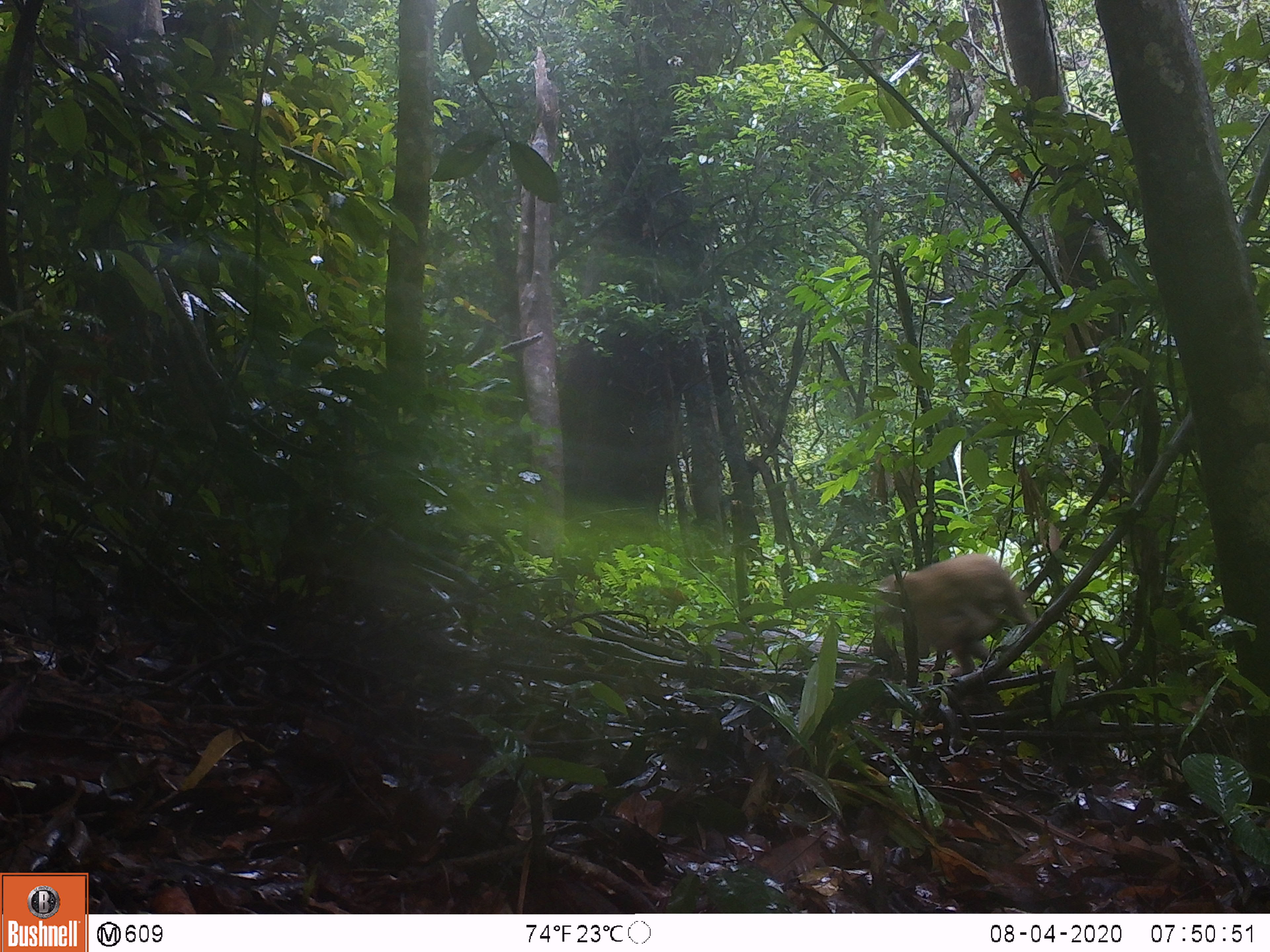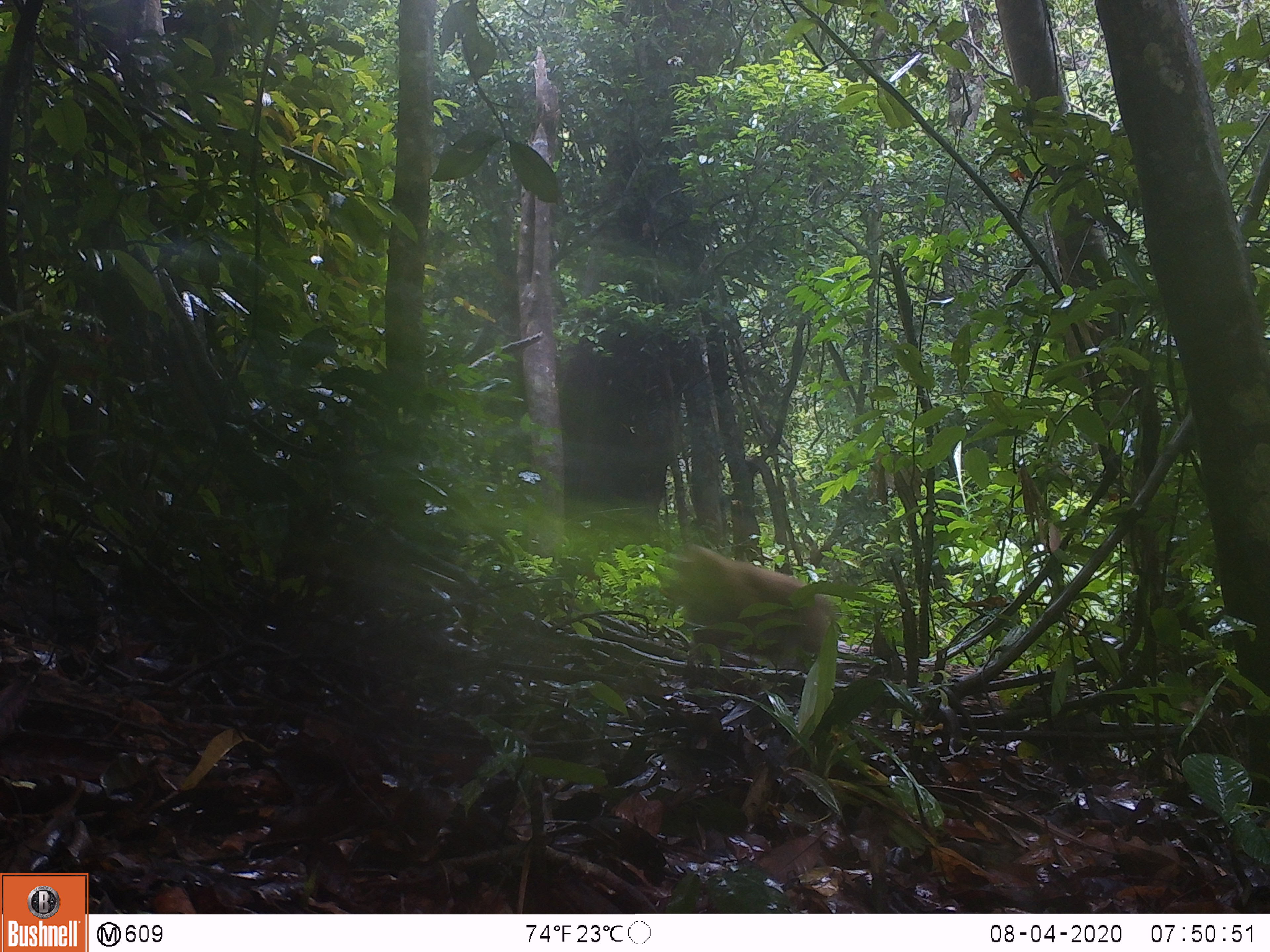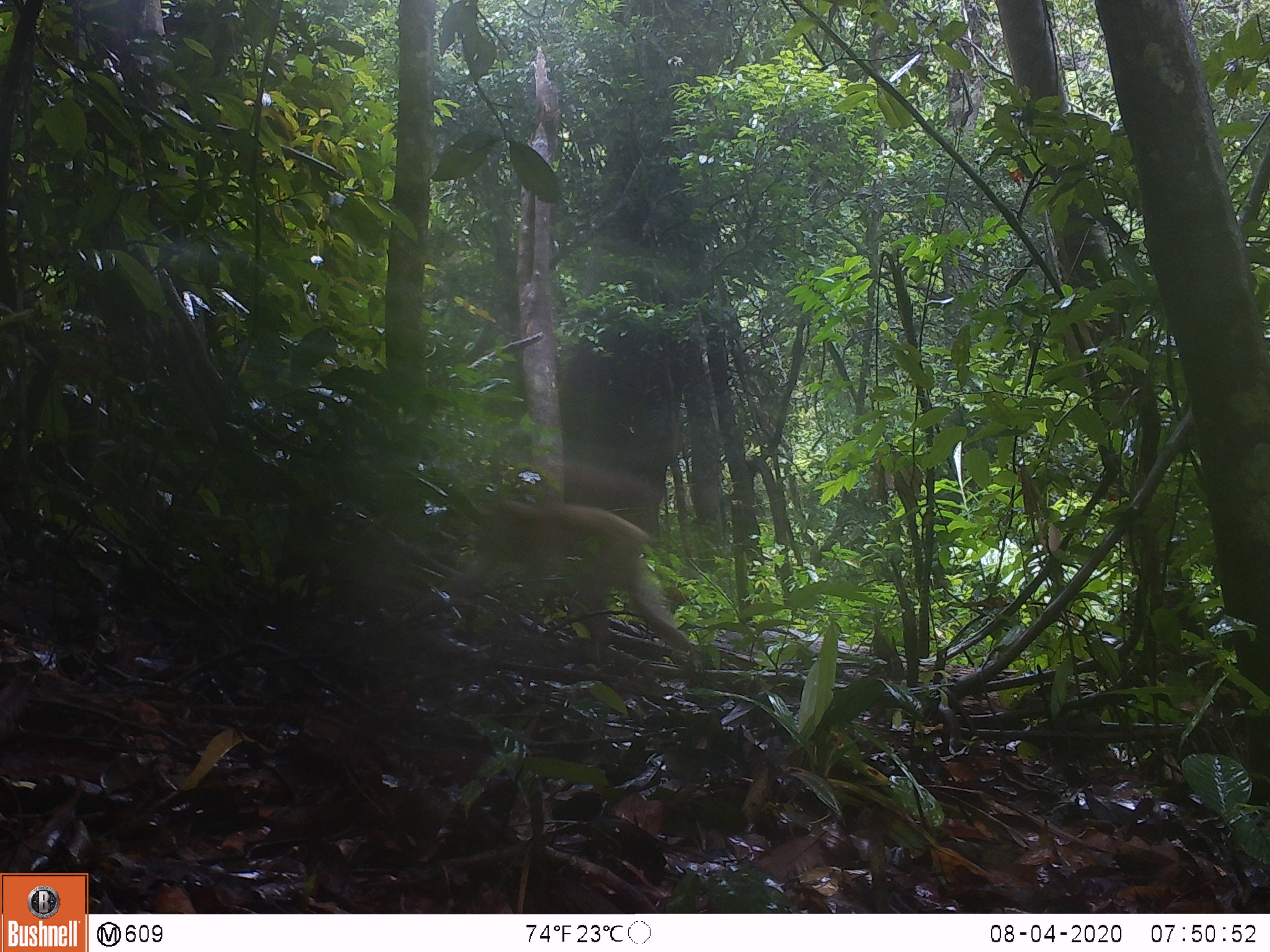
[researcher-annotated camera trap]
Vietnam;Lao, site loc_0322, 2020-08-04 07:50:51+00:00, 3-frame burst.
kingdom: Animalia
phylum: Chordata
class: Mammalia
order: Primates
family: Cercopithecidae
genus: Macaca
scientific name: Macaca nemestrina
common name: pig-tailed macaque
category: pig tailed macaque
Pig tailed macaque (pig-tailed macaque) (Macaca nemestrina). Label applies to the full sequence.